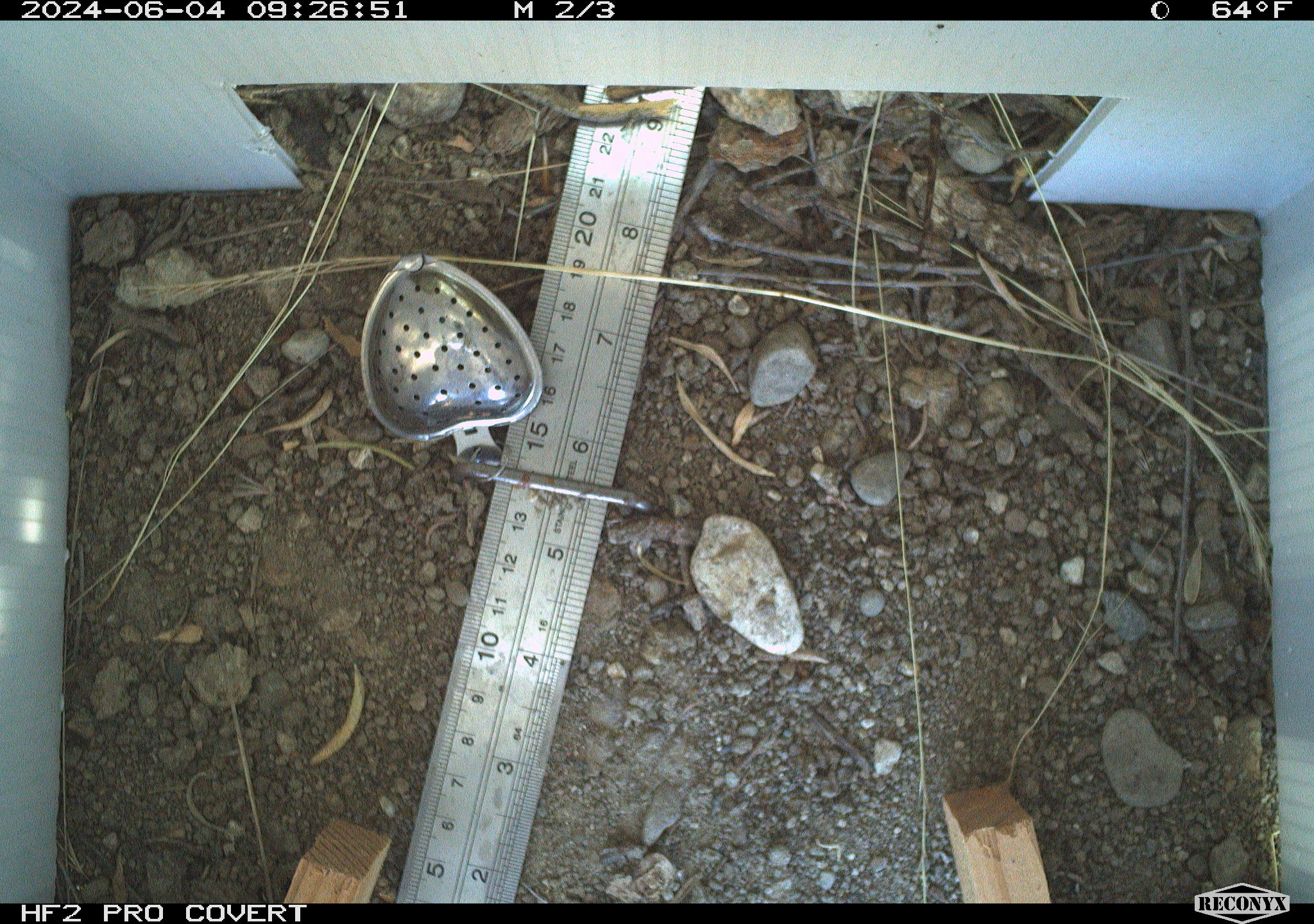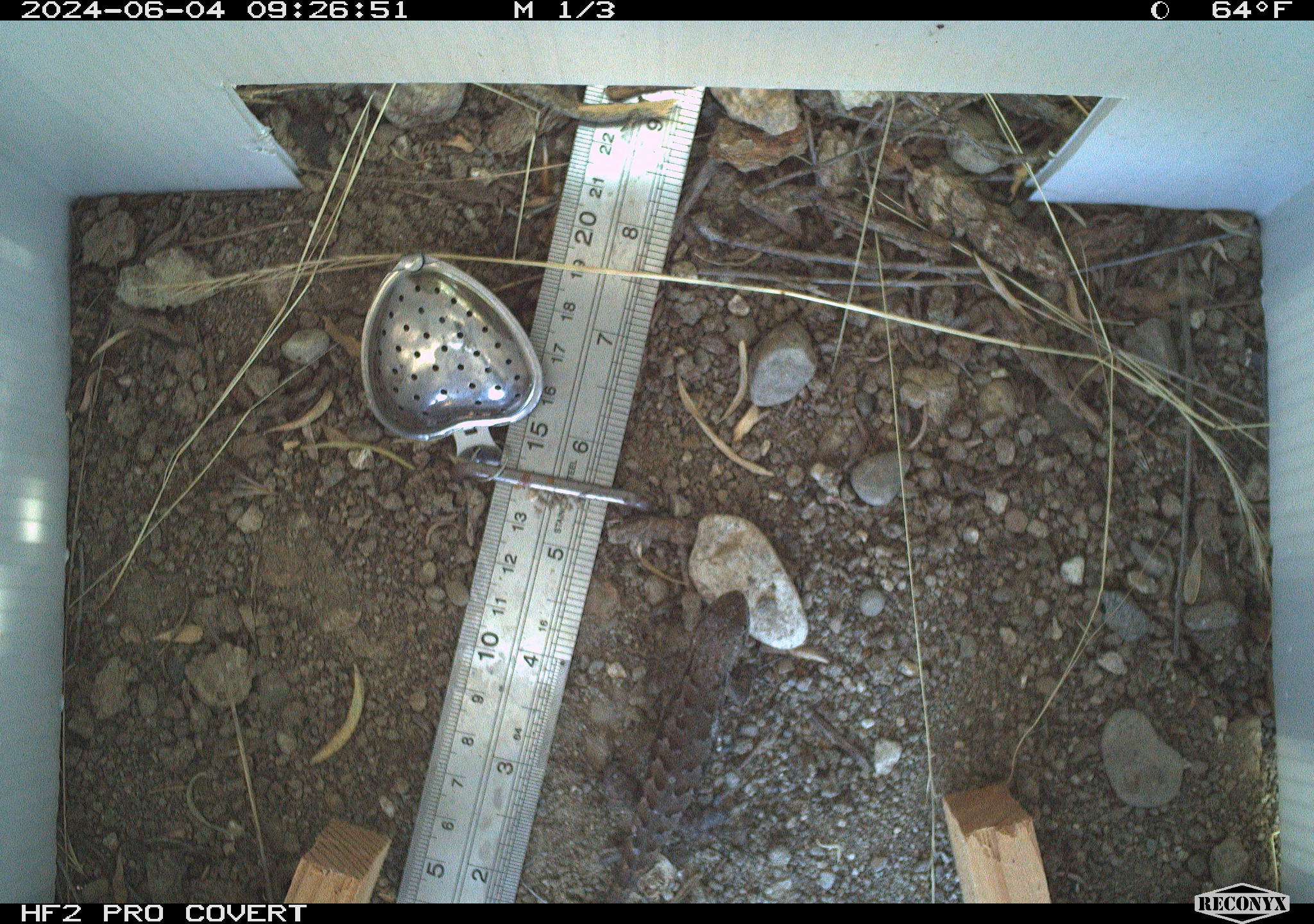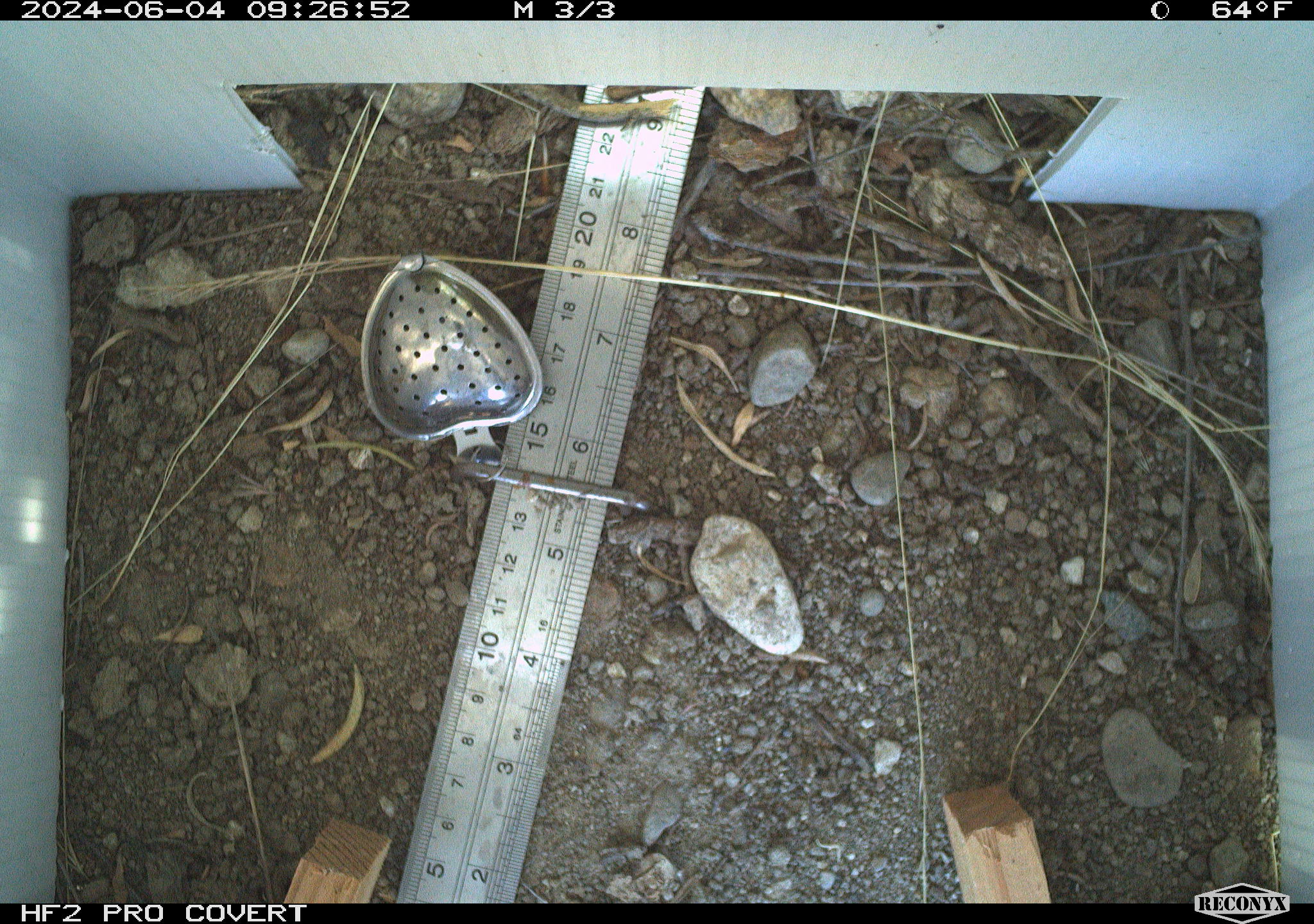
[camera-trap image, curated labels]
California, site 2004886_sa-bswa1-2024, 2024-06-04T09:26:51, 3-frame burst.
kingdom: Animalia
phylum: Chordata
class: Reptilia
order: Squamata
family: Phrynosomatidae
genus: Sceloporus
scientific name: Sceloporus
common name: spiny lizards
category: sceloporus species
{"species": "sceloporus species (spiny lizards) (Sceloporus)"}